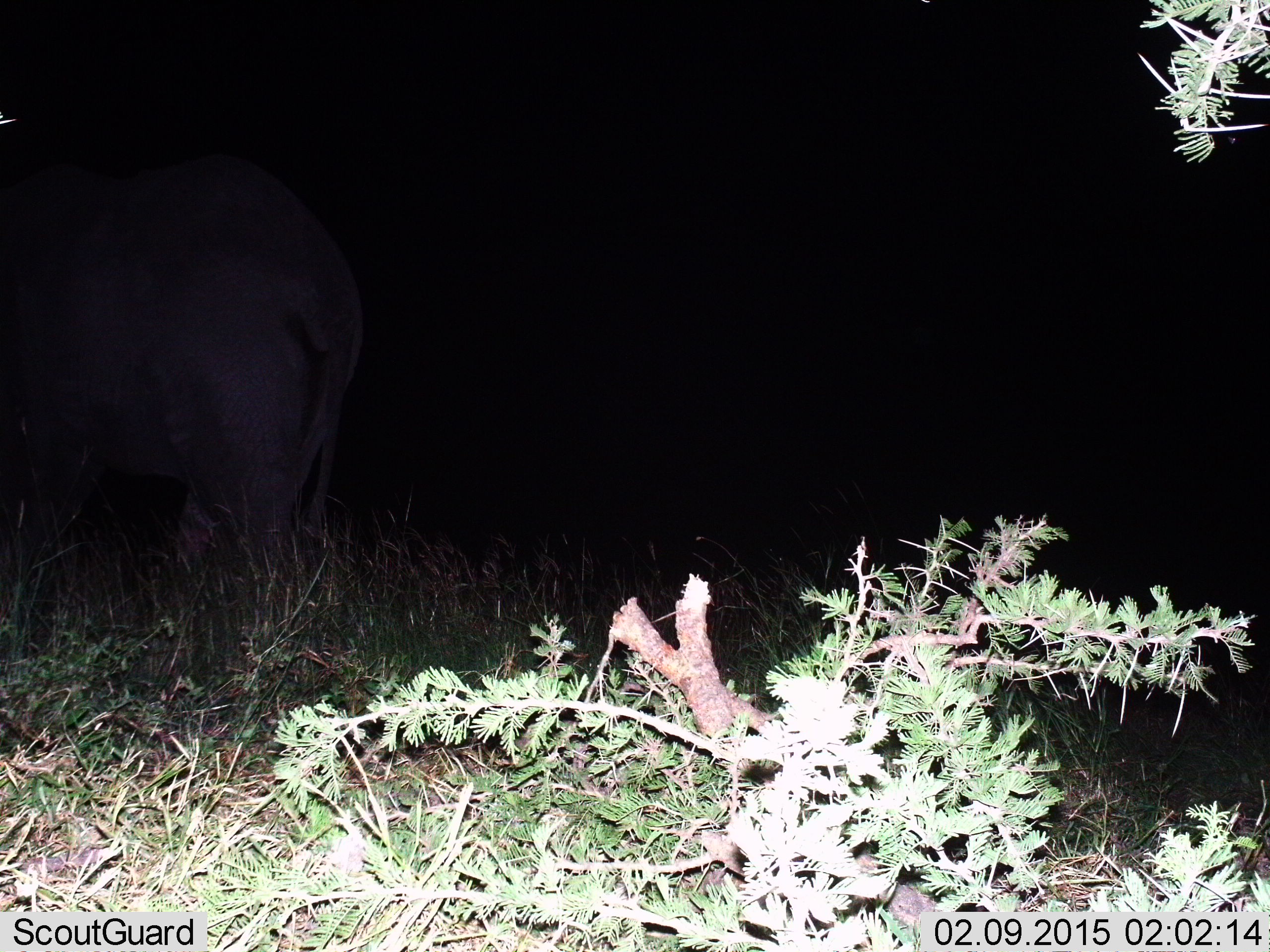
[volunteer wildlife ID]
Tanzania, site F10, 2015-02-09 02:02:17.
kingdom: Animalia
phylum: Chordata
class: Mammalia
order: Proboscidea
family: Elephantidae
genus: Loxodonta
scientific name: Loxodonta africana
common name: african bush elephant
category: elephant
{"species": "elephant (african bush elephant) (Loxodonta africana)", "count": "1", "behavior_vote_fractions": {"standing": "20%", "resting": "0%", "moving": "90%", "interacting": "0%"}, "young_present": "0%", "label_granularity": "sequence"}